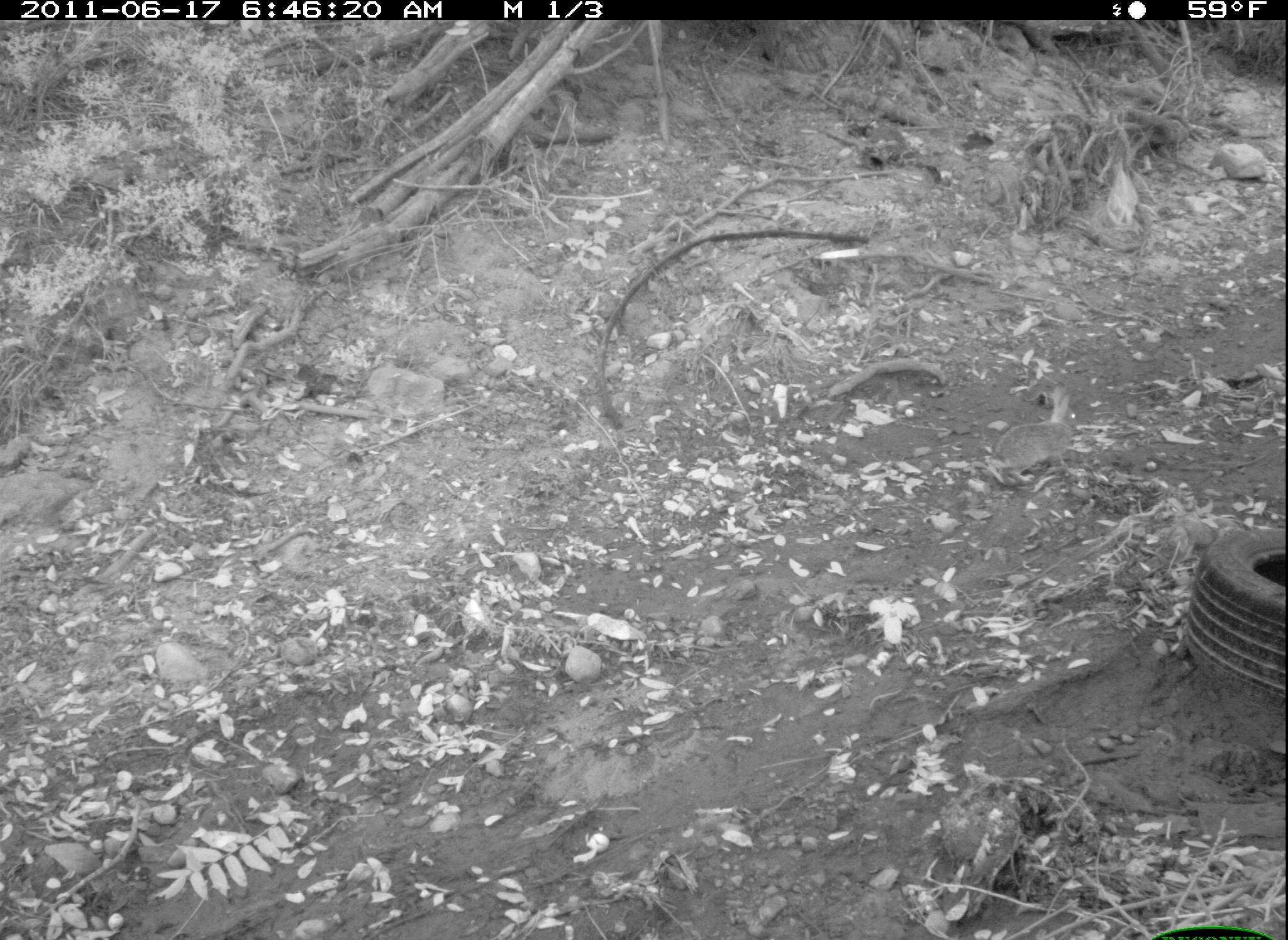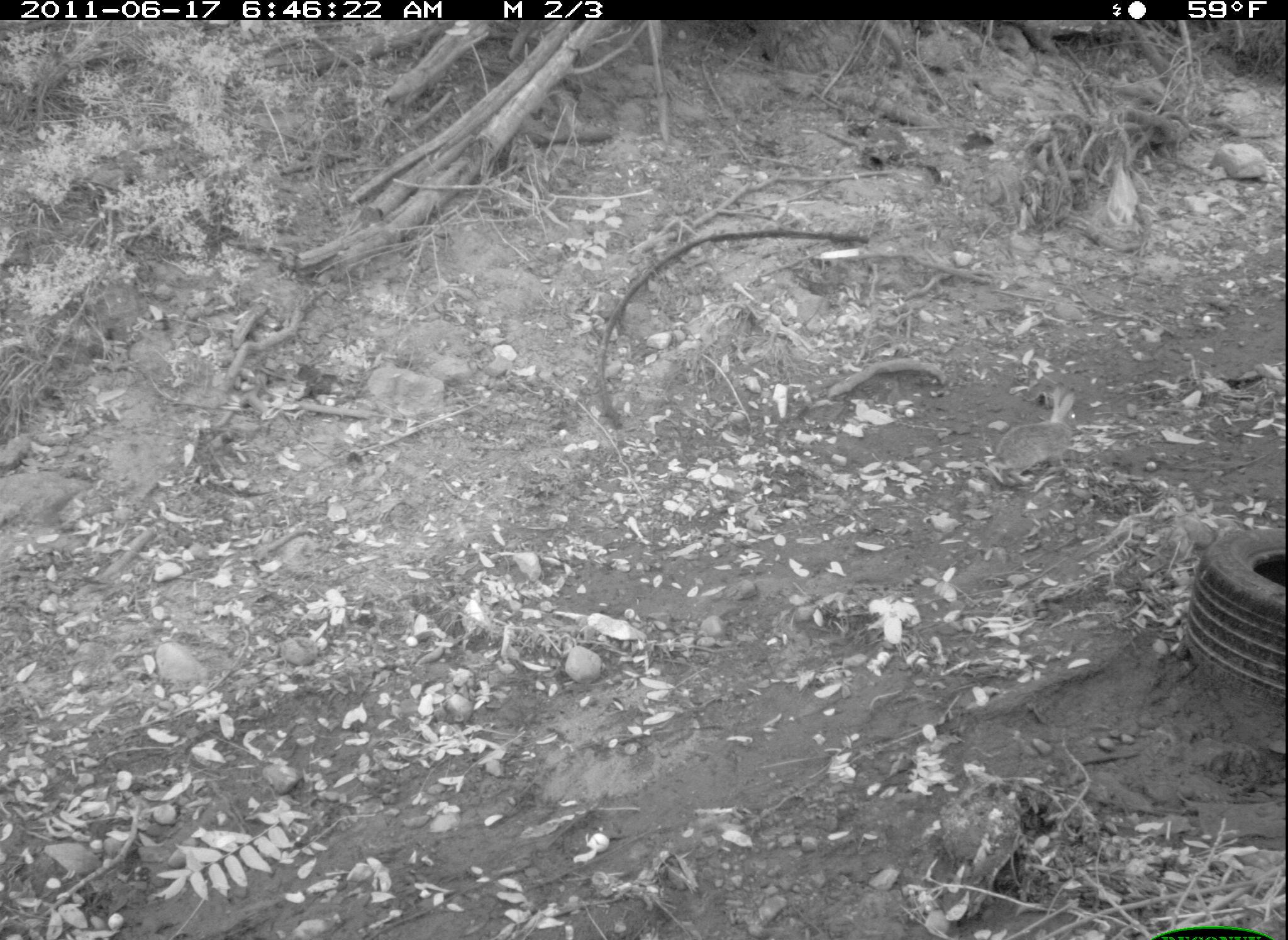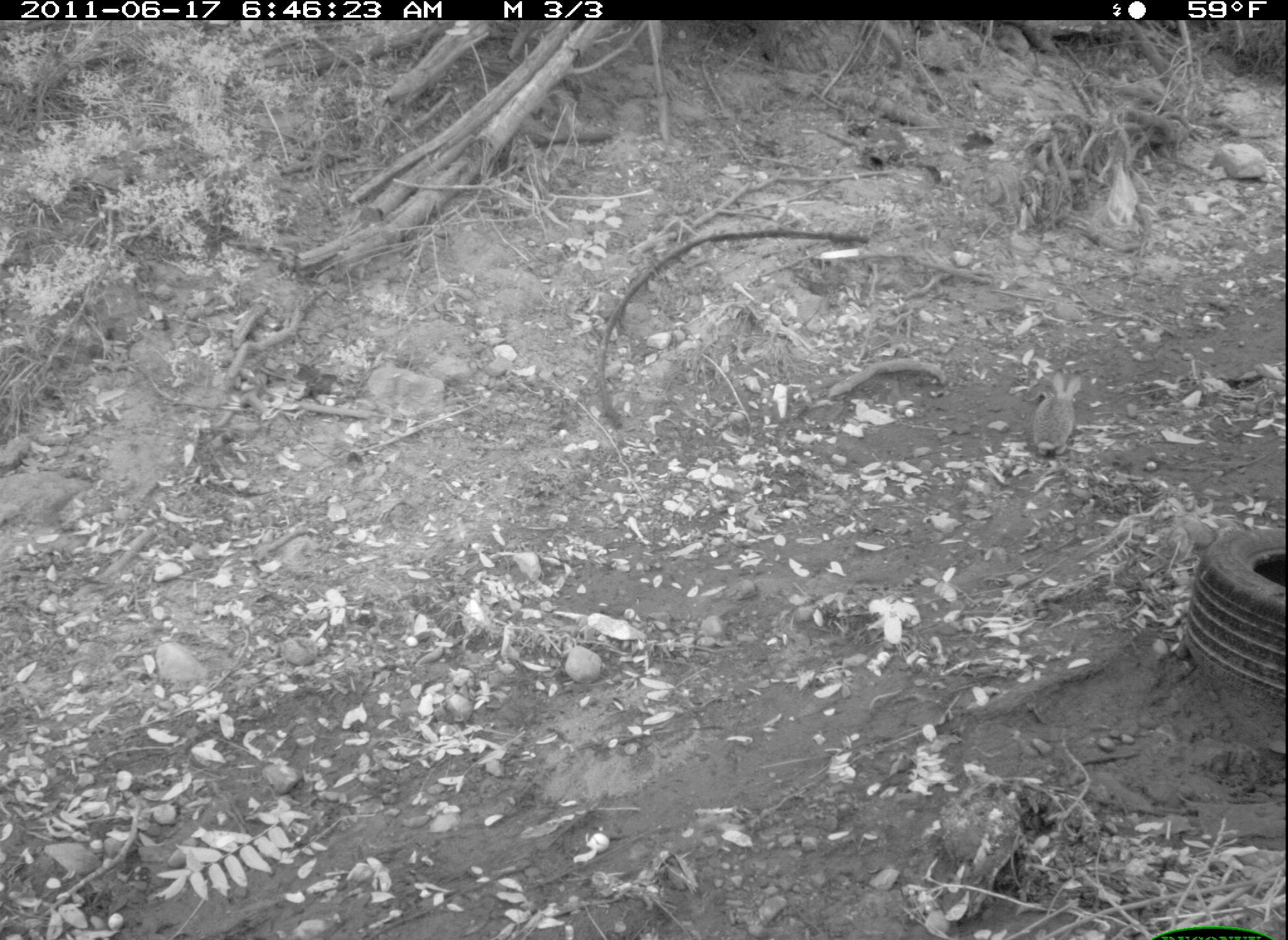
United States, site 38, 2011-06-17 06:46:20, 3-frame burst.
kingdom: Animalia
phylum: Chordata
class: Mammalia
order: Lagomorpha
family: Leporidae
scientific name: Leporidae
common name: rabbits and hares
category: rabbit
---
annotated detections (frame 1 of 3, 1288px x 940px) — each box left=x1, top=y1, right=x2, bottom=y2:
rabbit: left=955, top=380, right=1109, bottom=501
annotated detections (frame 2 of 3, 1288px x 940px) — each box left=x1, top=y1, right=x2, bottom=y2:
rabbit: left=976, top=377, right=1109, bottom=496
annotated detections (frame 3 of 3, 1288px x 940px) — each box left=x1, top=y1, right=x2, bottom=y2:
rabbit: left=1019, top=361, right=1101, bottom=477